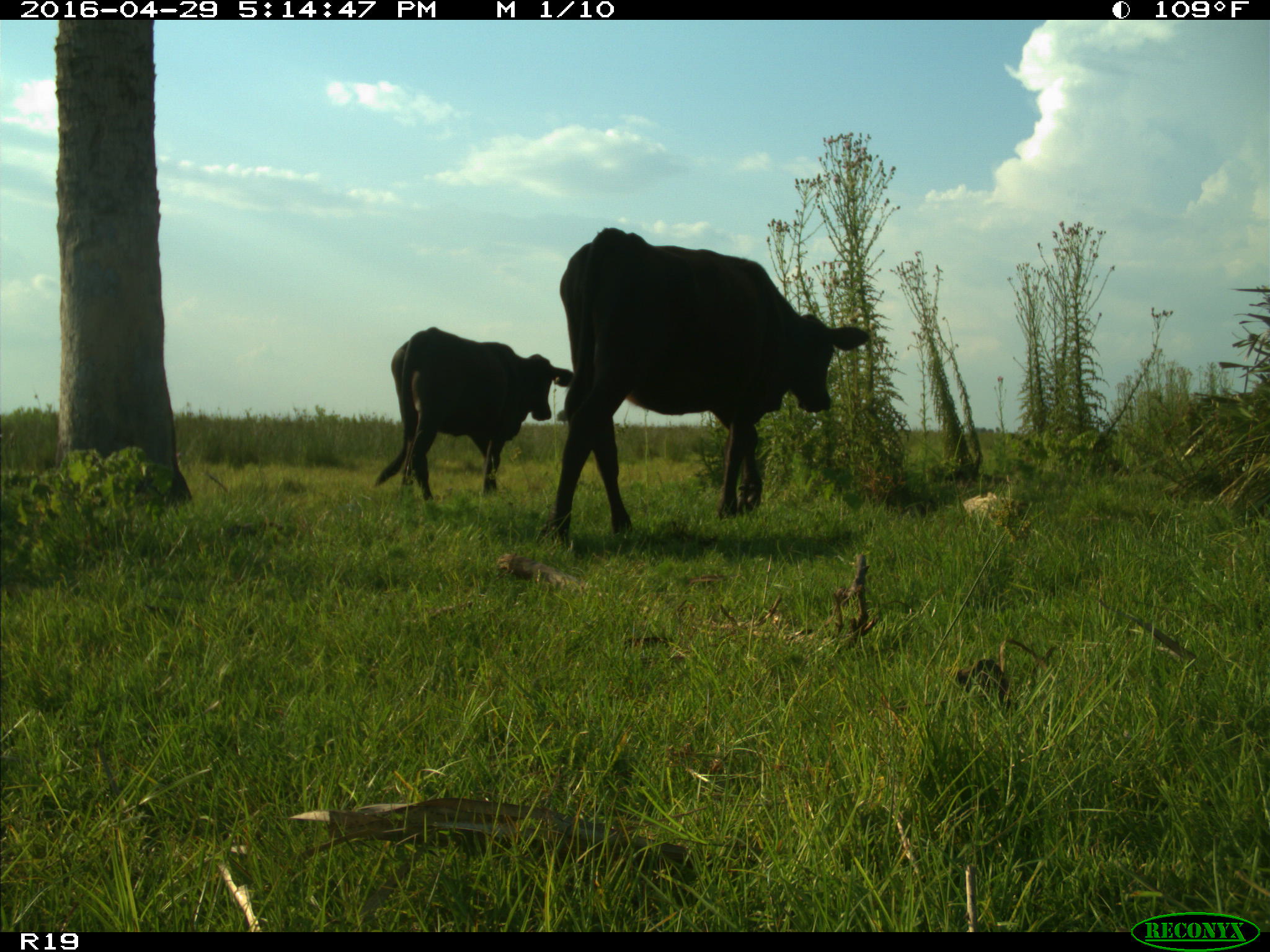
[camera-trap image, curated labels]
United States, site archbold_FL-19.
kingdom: Animalia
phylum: Chordata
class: Mammalia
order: Artiodactyla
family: Bovidae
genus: Bos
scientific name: Bos taurus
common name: domestic cow